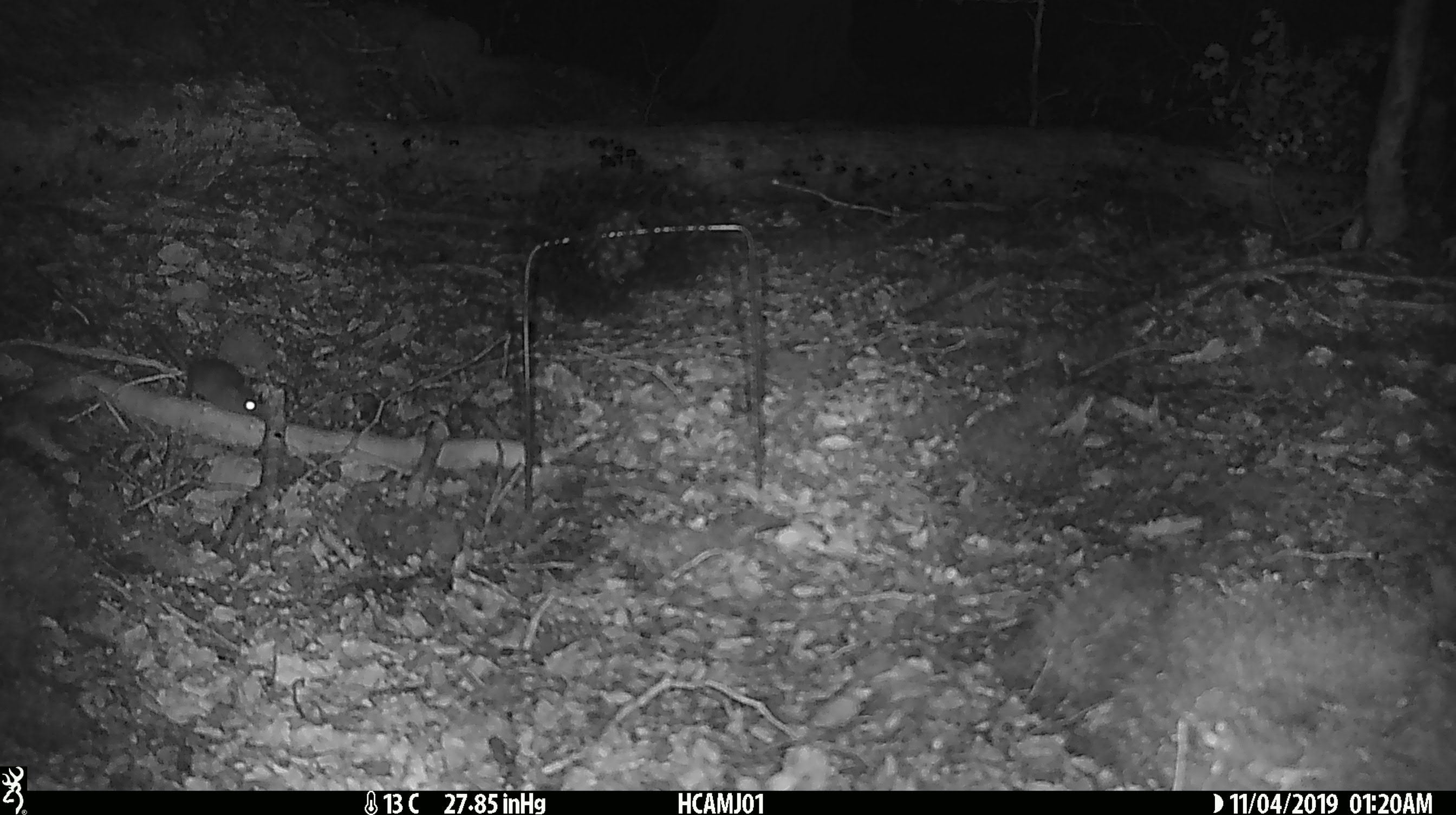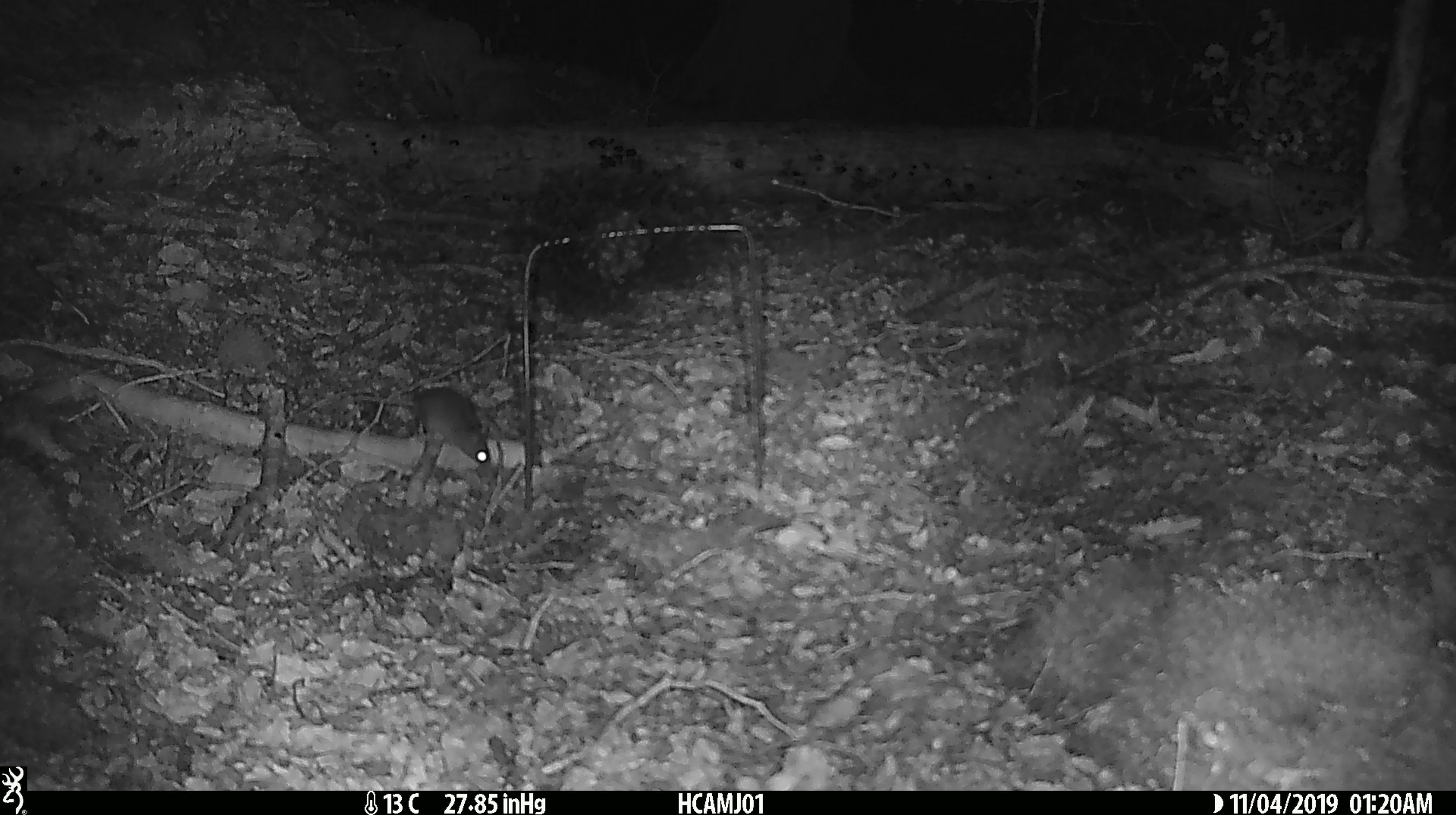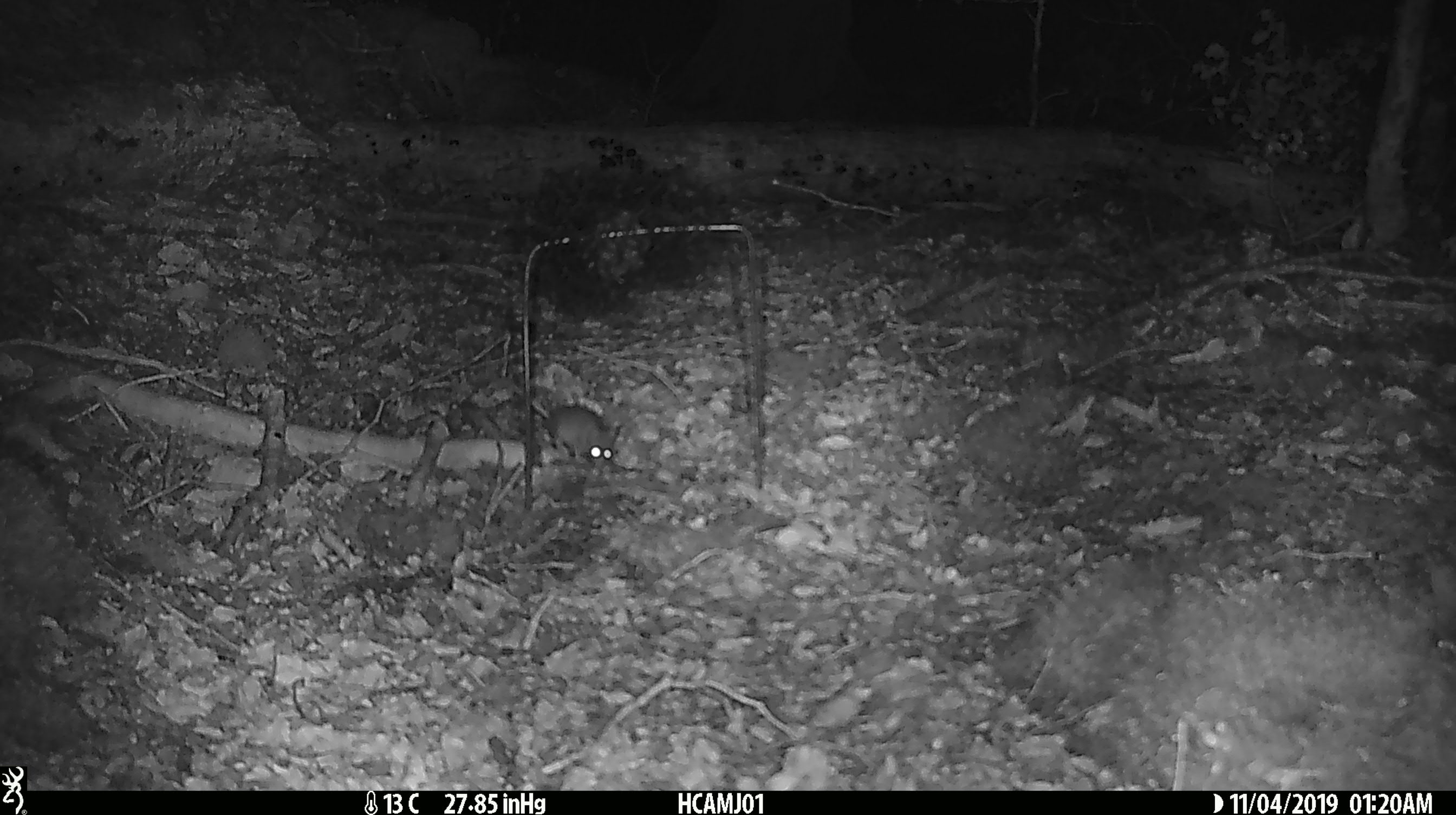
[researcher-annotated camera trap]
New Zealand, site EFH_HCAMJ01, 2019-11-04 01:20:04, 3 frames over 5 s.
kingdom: Animalia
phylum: Chordata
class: Mammalia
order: Rodentia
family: Muridae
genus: Mus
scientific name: Mus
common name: mouse